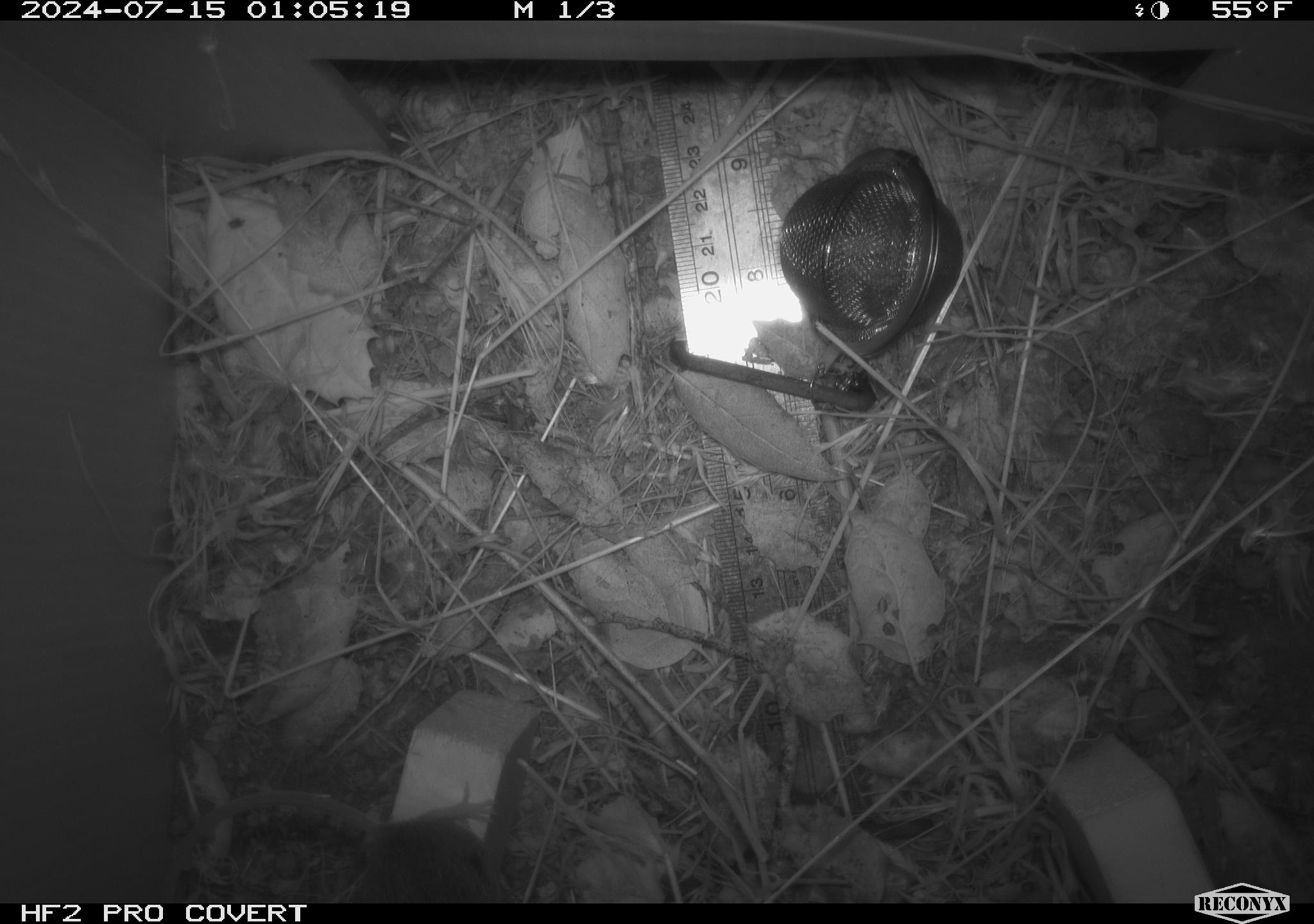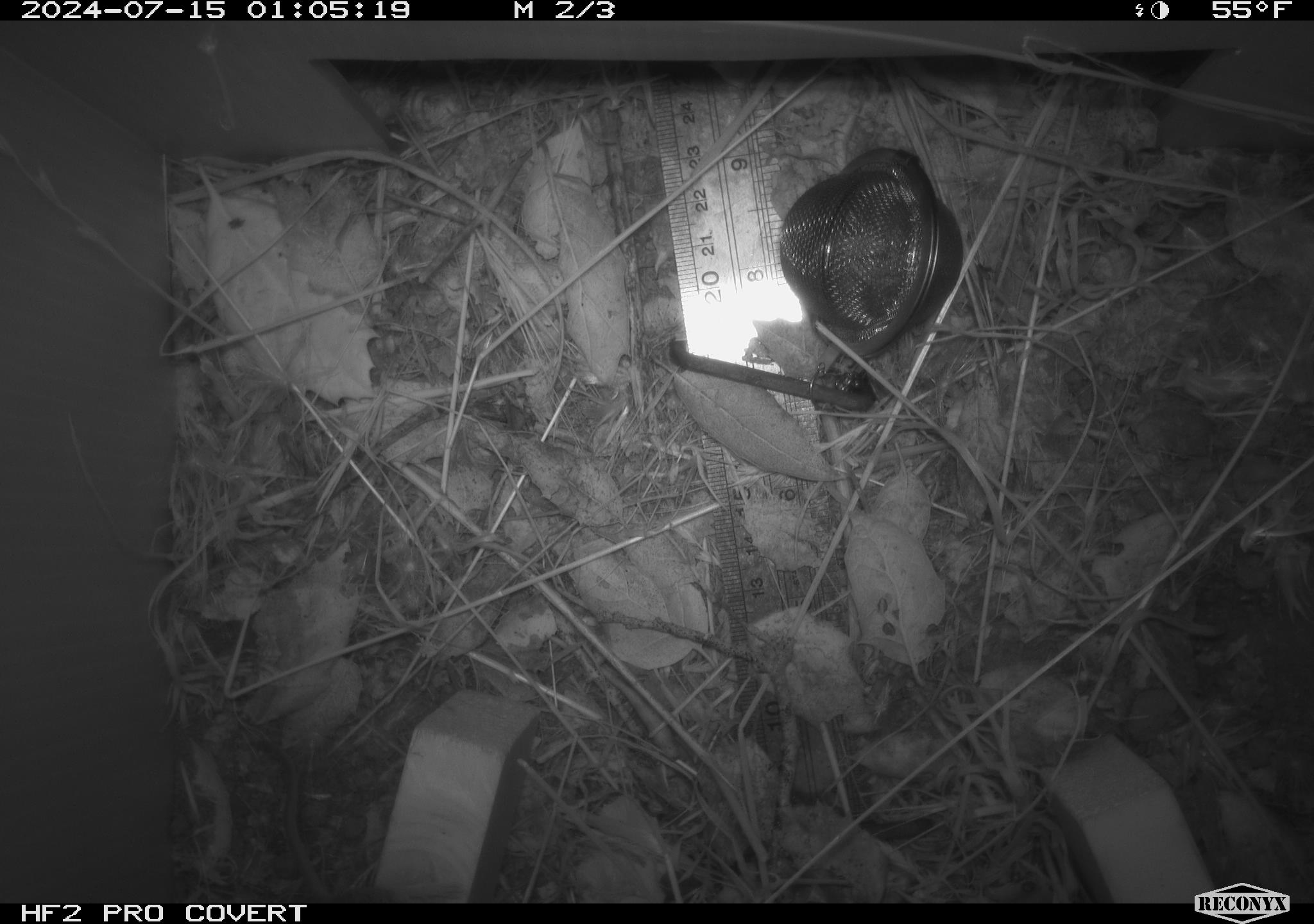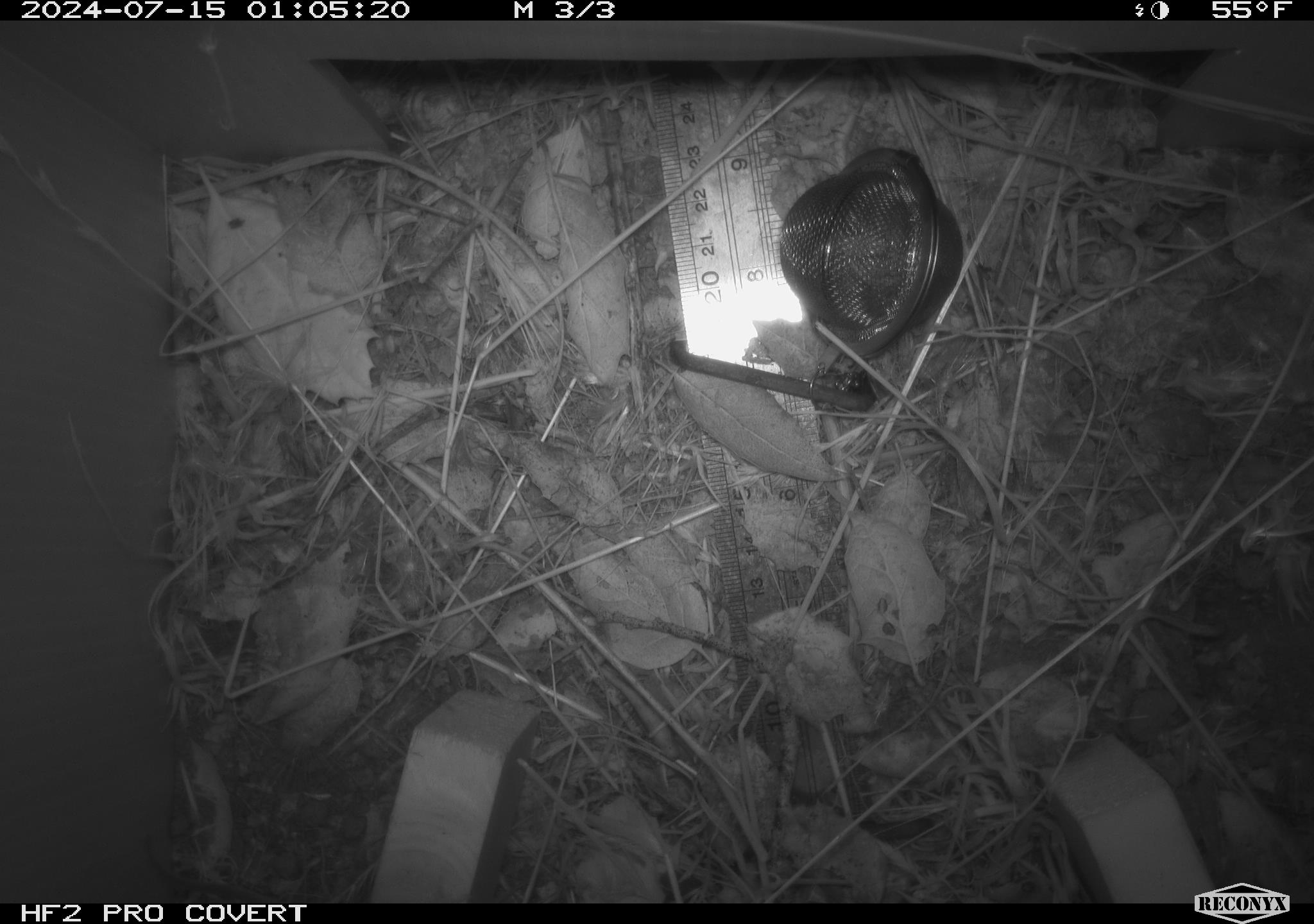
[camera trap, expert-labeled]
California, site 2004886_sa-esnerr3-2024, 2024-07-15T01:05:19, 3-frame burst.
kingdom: Animalia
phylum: Chordata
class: Mammalia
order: Rodentia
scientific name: Rodentia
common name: rodent